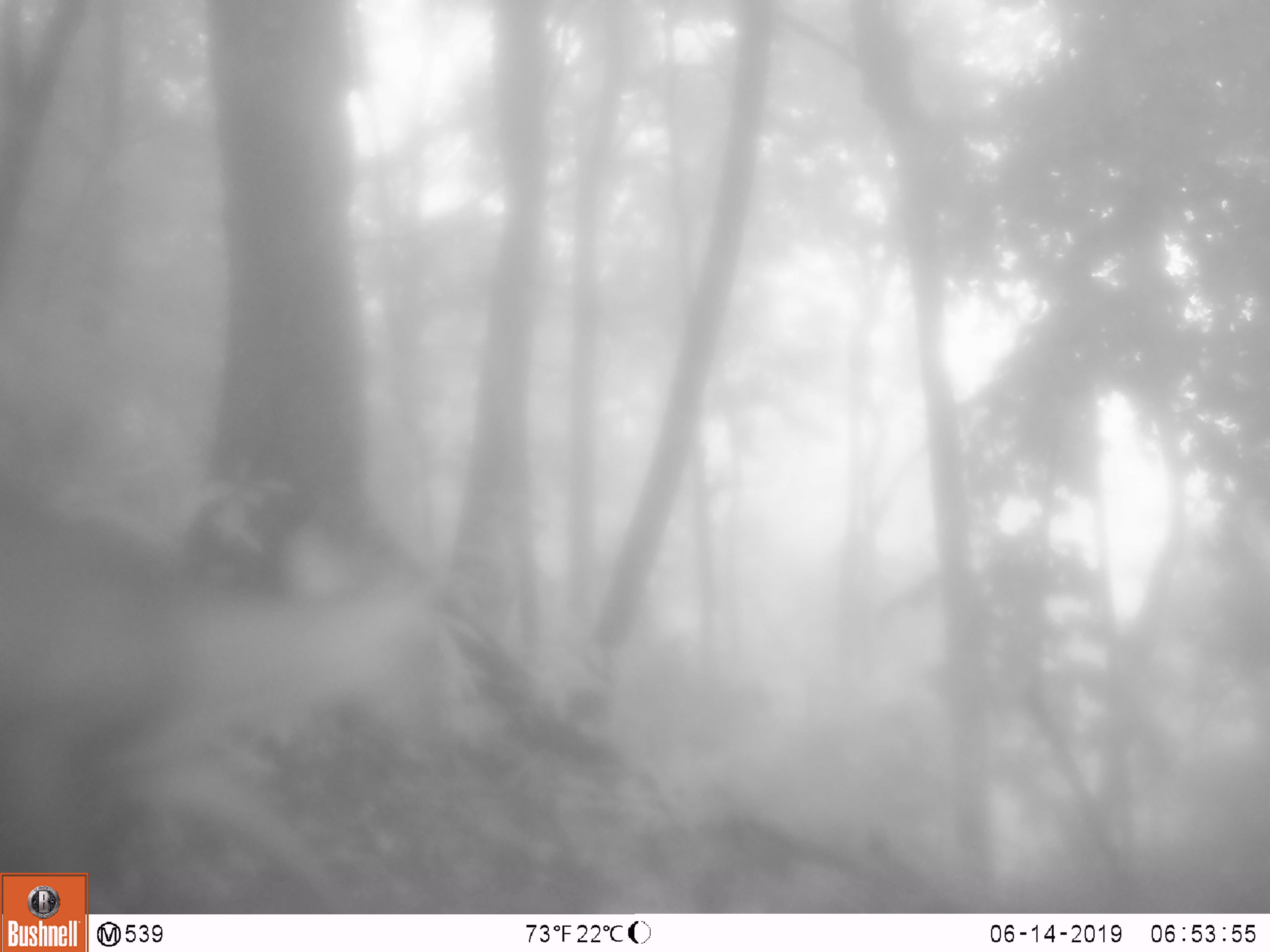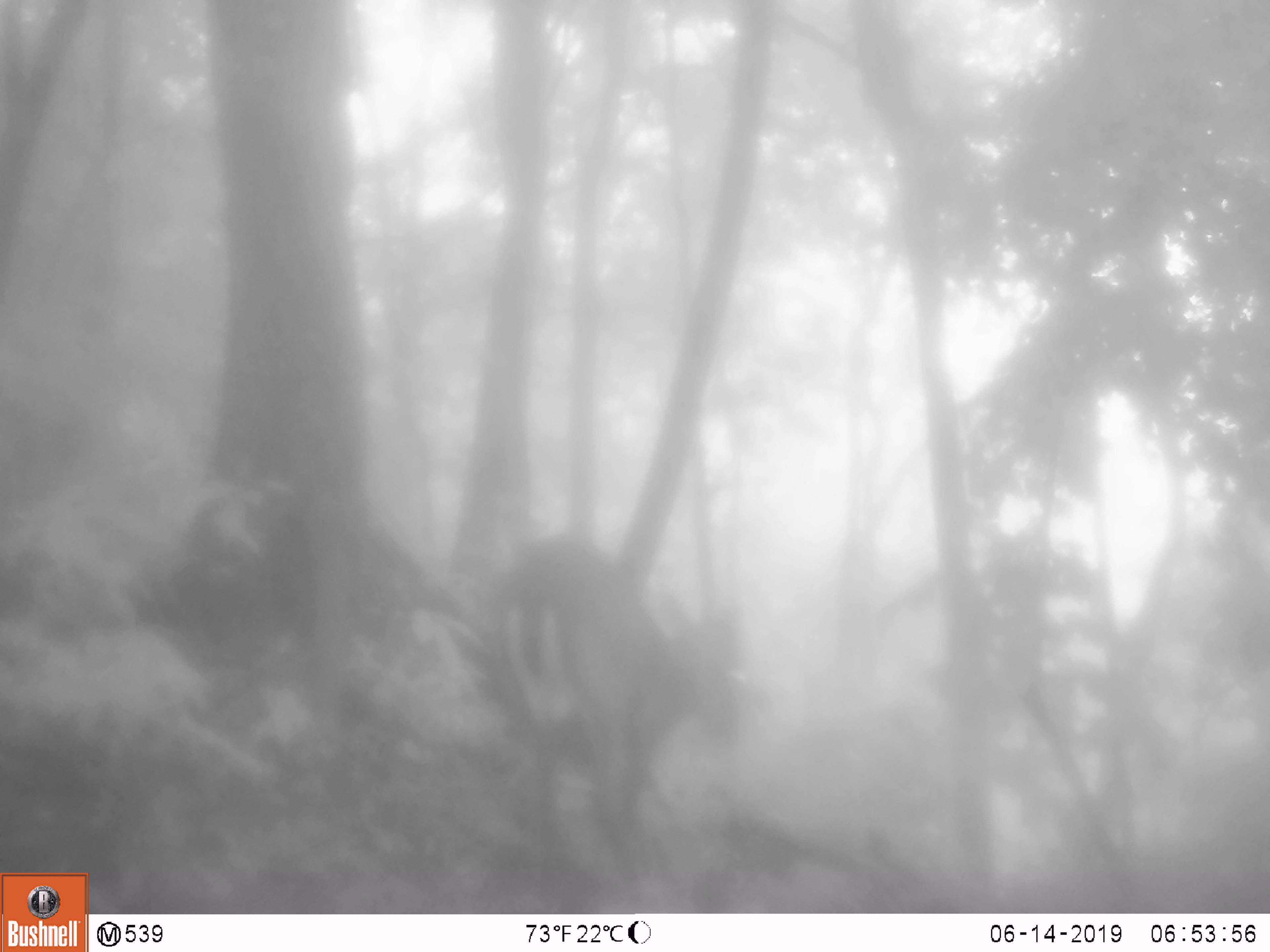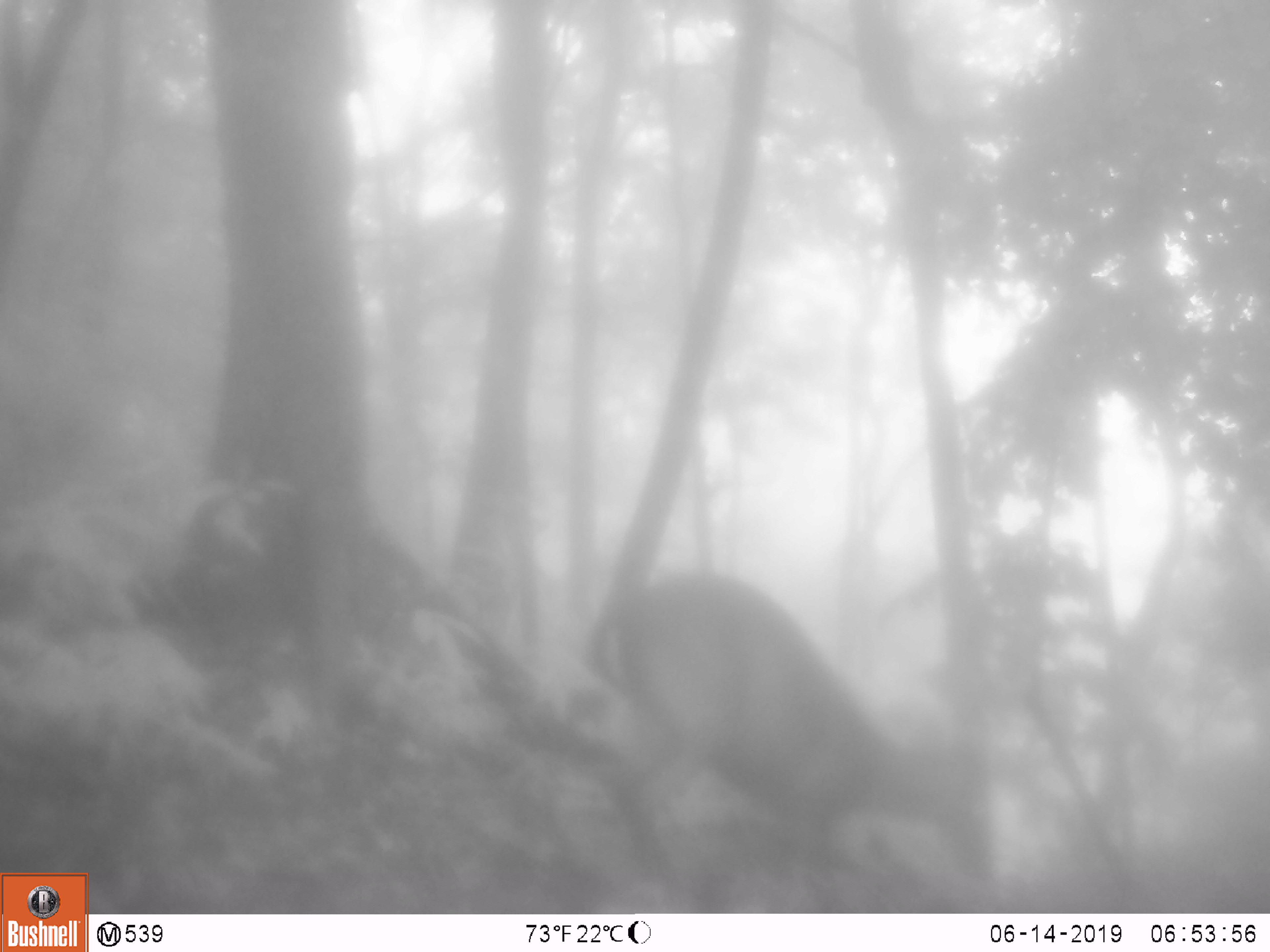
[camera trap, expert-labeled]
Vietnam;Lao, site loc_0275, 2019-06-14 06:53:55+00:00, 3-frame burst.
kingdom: Animalia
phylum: Chordata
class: Mammalia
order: Artiodactyla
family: Cervidae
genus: Muntiacus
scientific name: Muntiacus rooseveltorum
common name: roosevelt's muntjac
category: roosevelts muntjac group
Roosevelts muntjac group (roosevelt's muntjac) (Muntiacus rooseveltorum). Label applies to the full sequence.